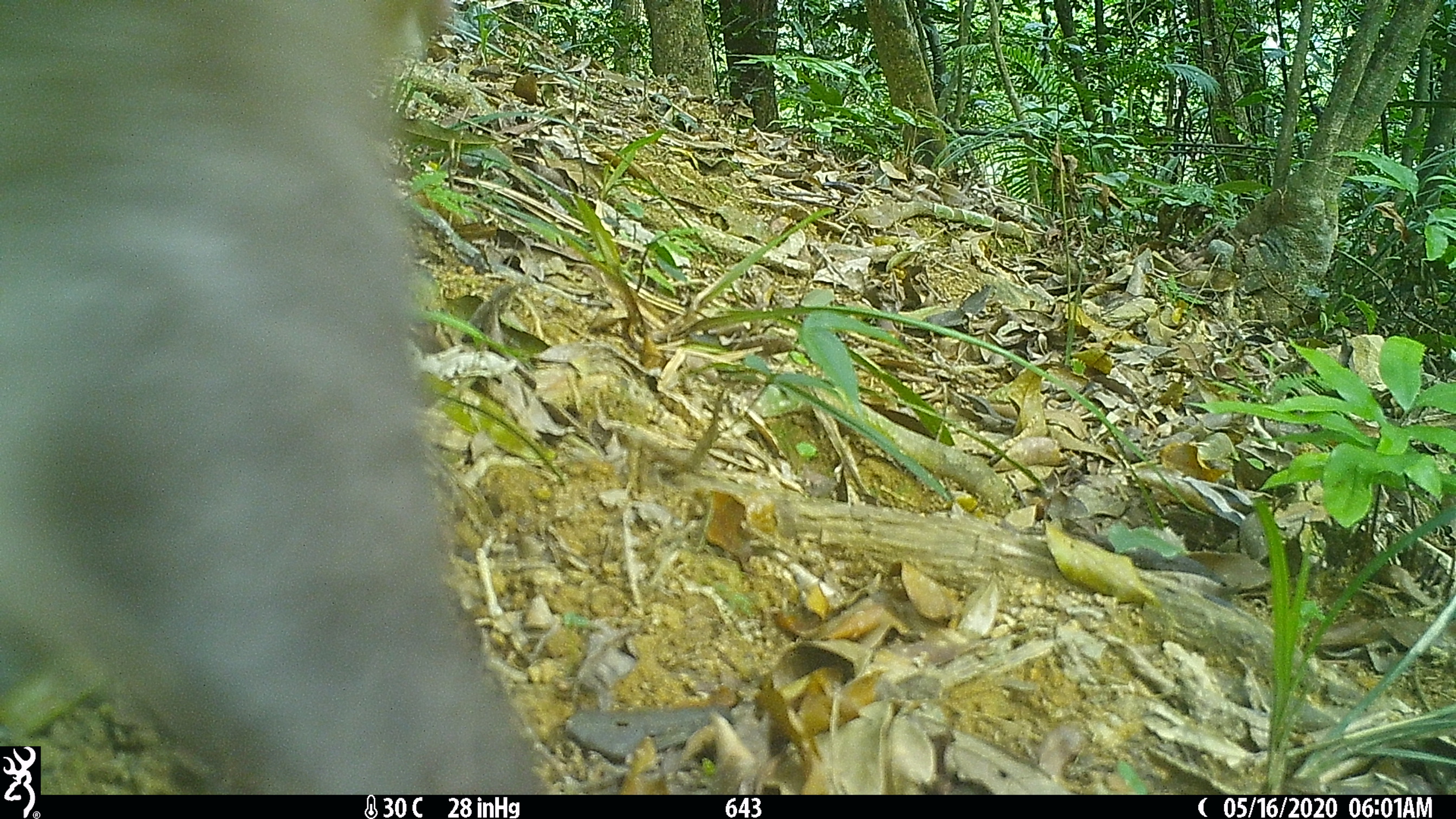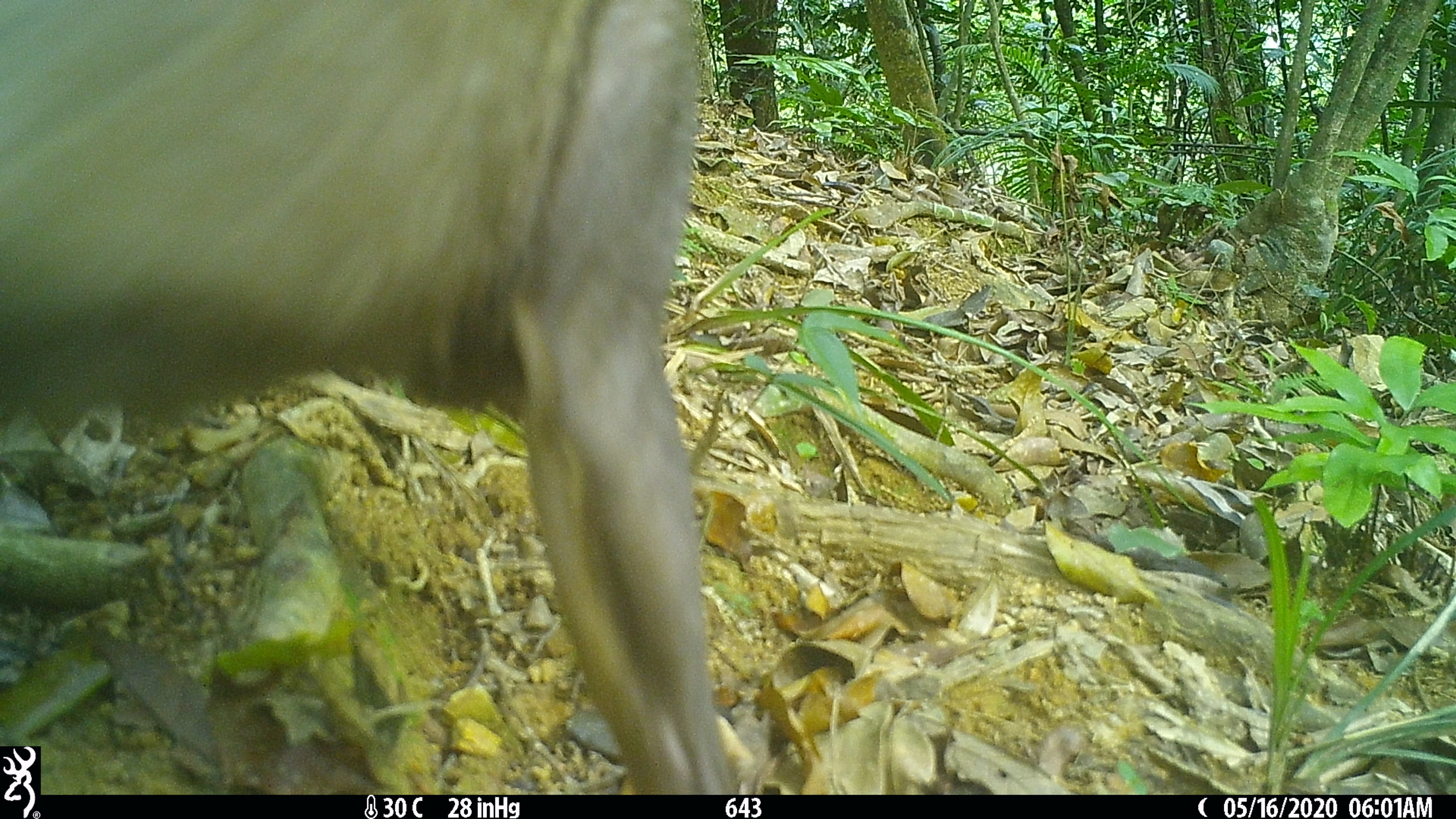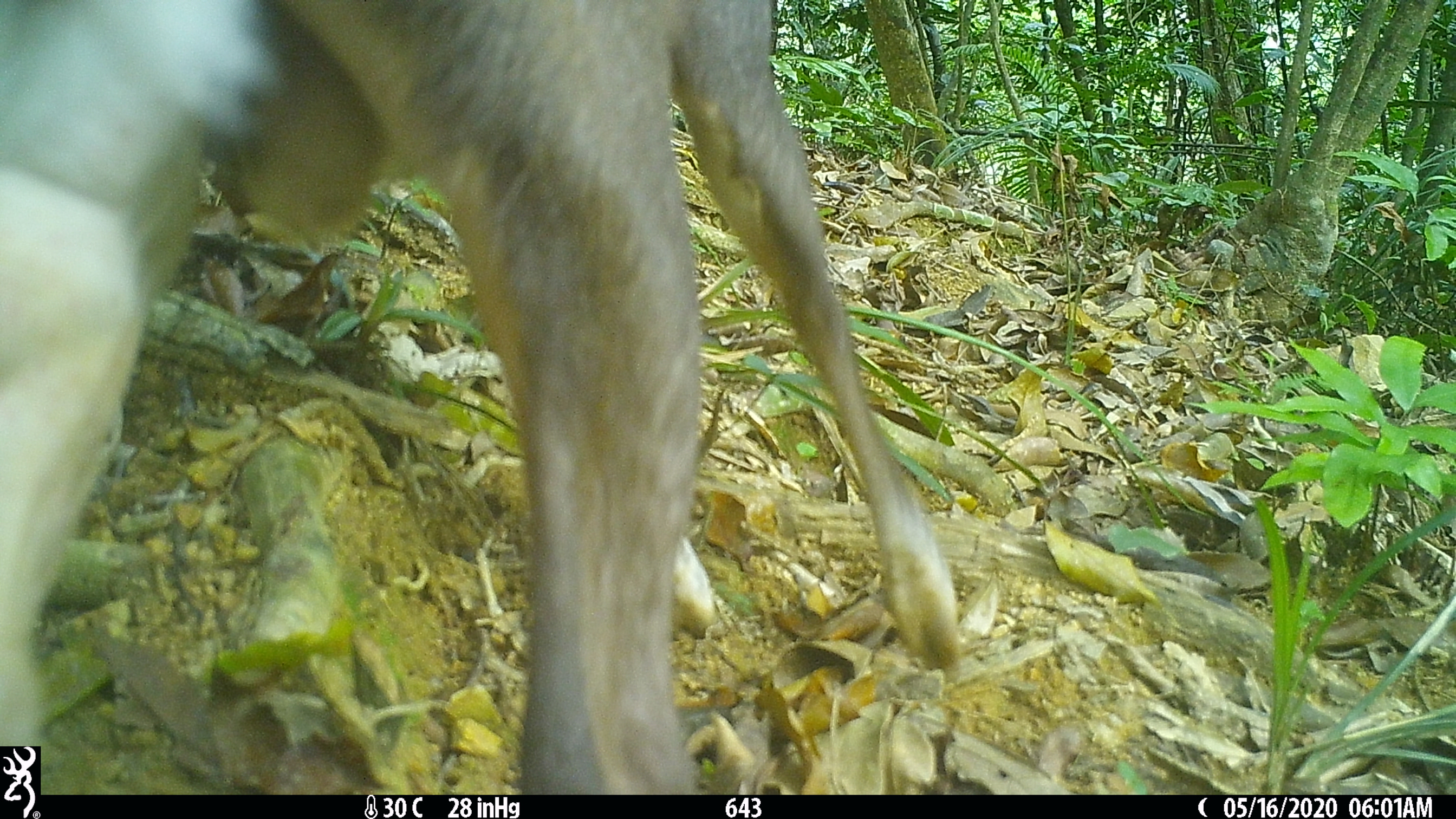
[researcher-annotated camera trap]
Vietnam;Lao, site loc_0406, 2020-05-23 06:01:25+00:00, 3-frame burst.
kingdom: Animalia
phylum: Chordata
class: Mammalia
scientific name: Laurasiatheria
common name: ungulate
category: unidentified ungulates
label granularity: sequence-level